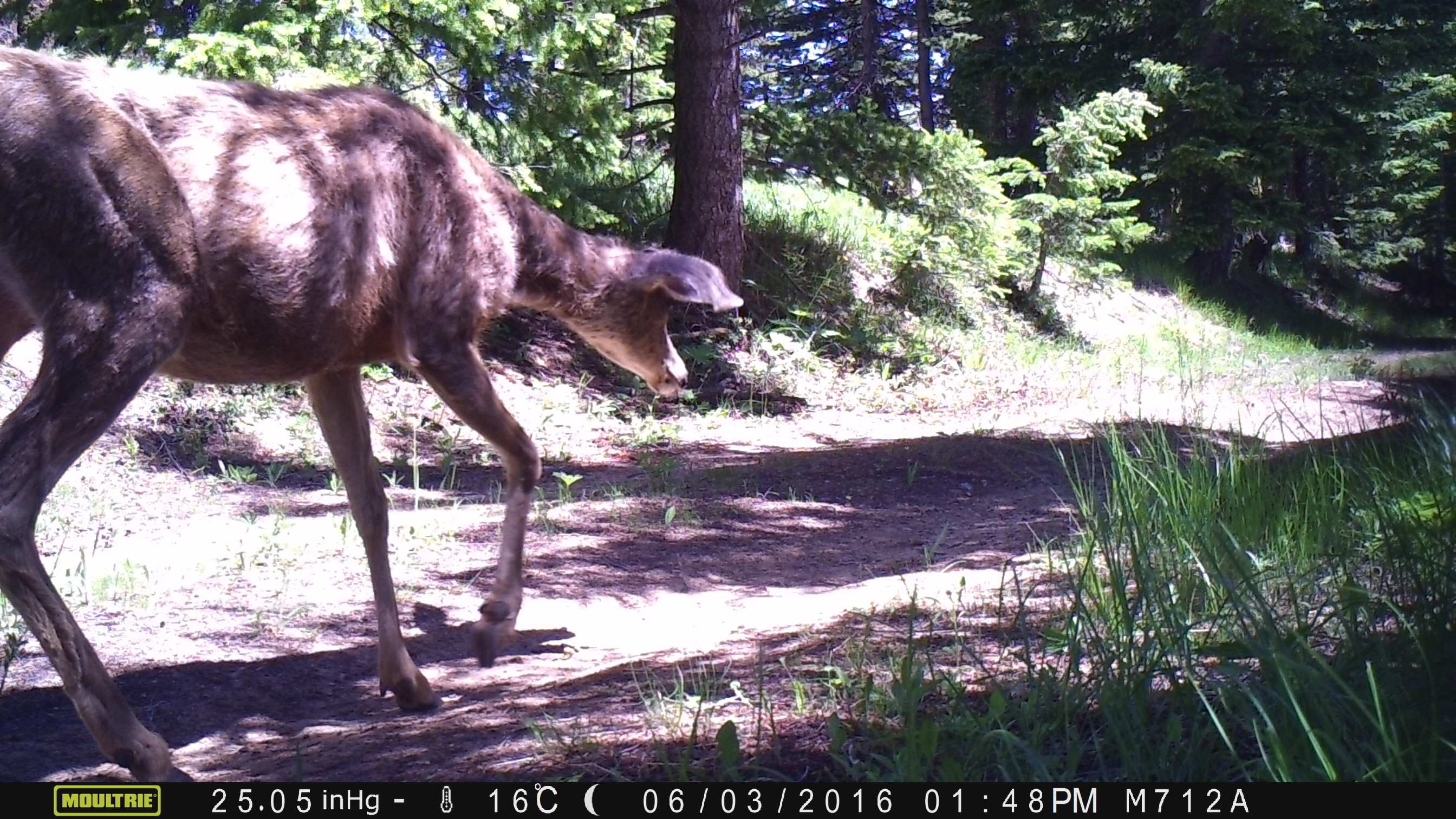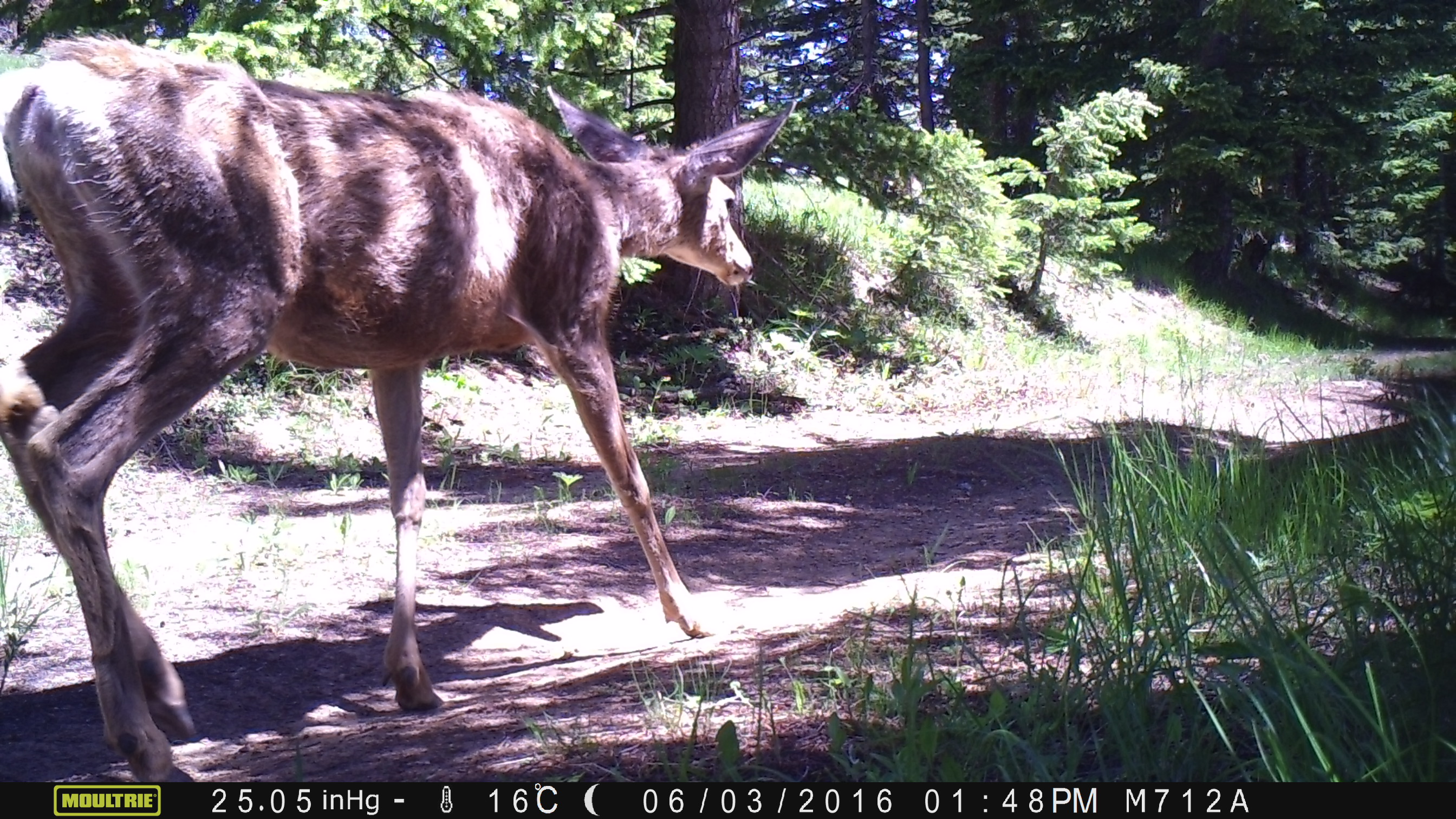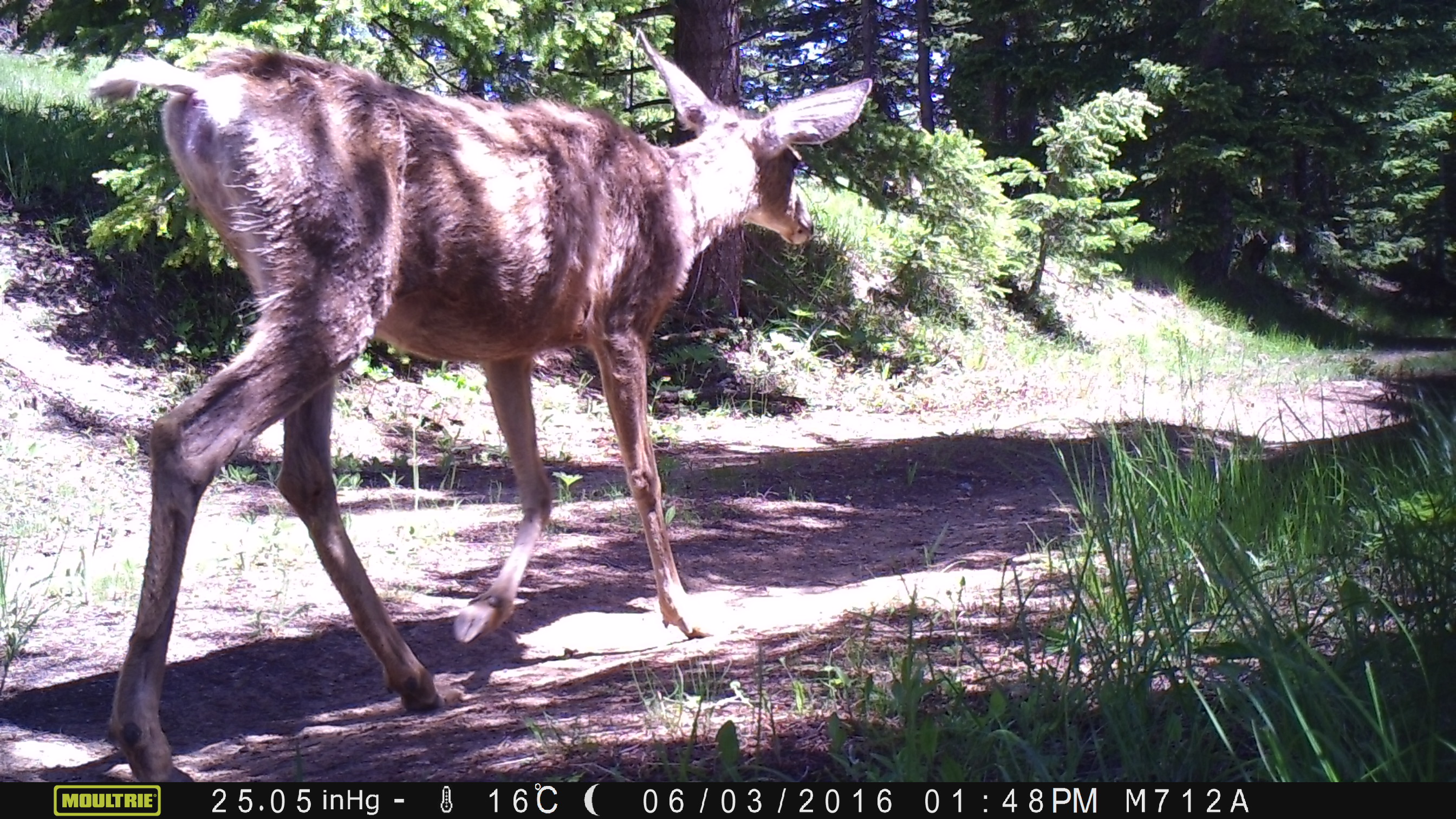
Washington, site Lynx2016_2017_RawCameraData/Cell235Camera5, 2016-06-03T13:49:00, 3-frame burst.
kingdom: Animalia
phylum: Chordata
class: Mammalia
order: Artiodactyla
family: Cervidae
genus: Odocoileus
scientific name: Odocoileus hemionus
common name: mule deer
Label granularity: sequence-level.